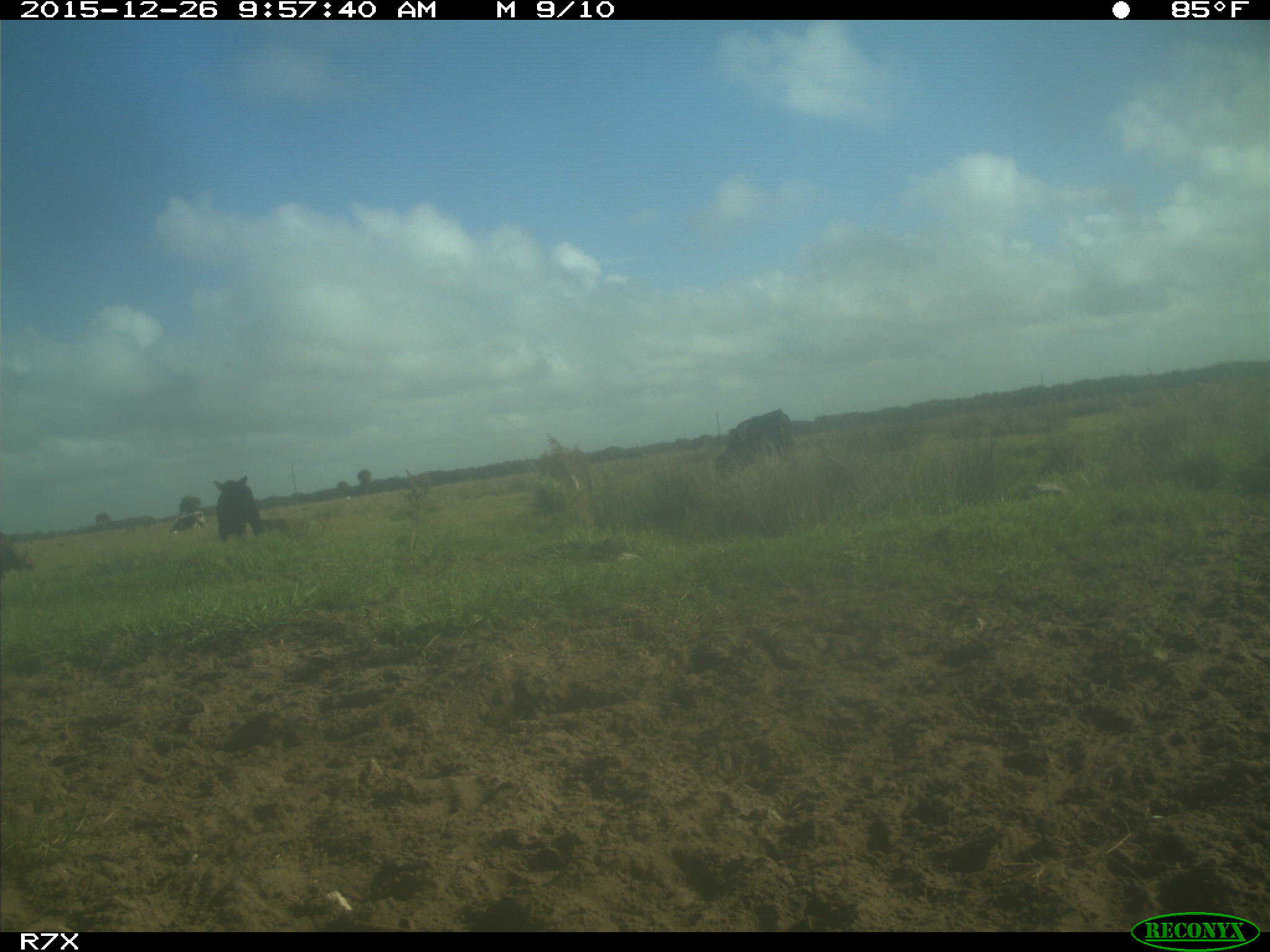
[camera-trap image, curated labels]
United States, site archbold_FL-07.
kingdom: Animalia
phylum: Chordata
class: Mammalia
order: Artiodactyla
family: Bovidae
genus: Bos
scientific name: Bos taurus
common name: domestic cow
Bos taurus (domestic cow).